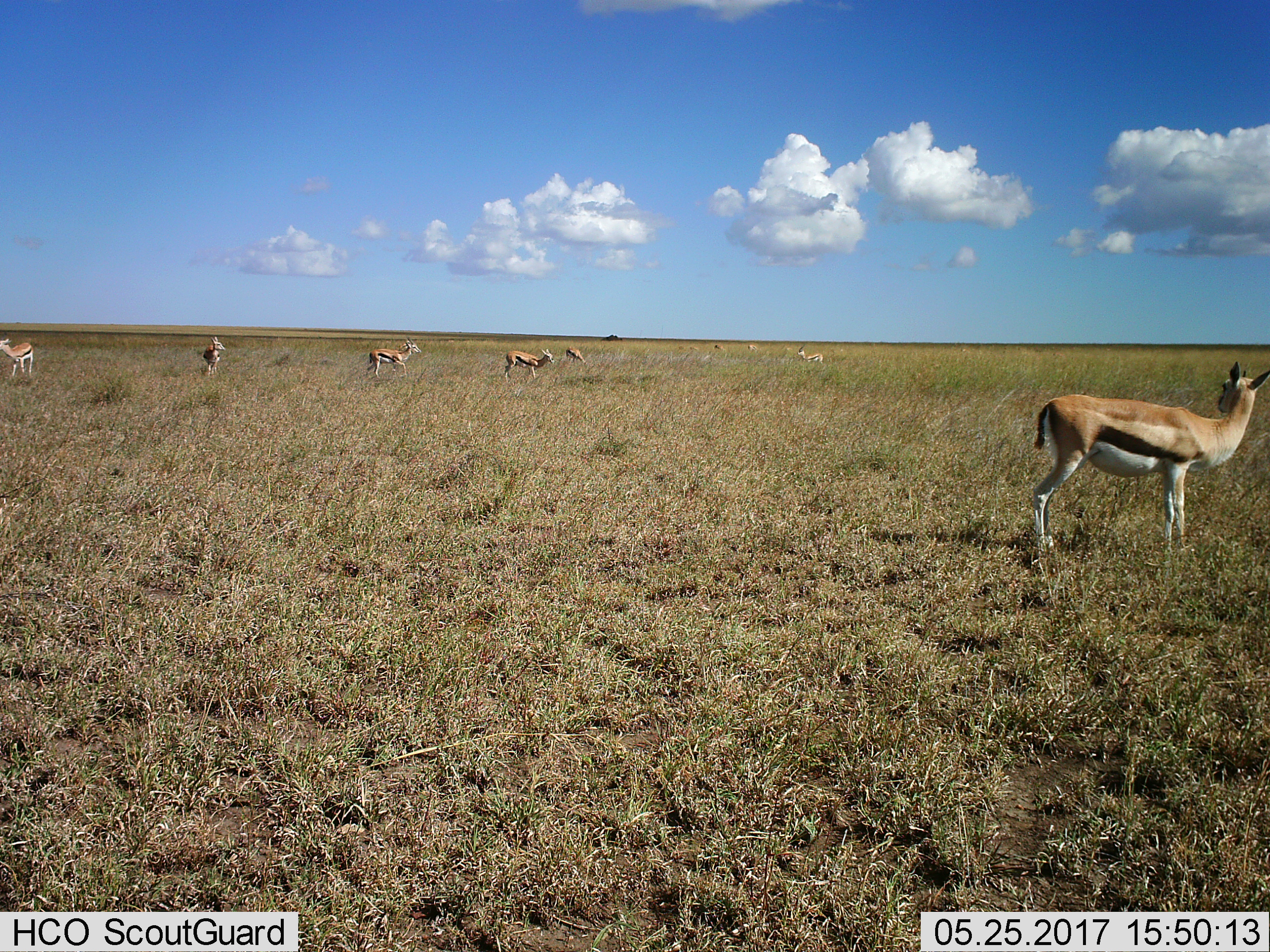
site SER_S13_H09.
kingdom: Animalia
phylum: Chordata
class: Mammalia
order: Artiodactyla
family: Bovidae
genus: Eudorcas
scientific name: Eudorcas thomsonii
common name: thomson's gazelle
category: gazellethomsons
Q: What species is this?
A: Gazellethomsons (thomson's gazelle) (Eudorcas thomsonii).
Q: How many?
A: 10.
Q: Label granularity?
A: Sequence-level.